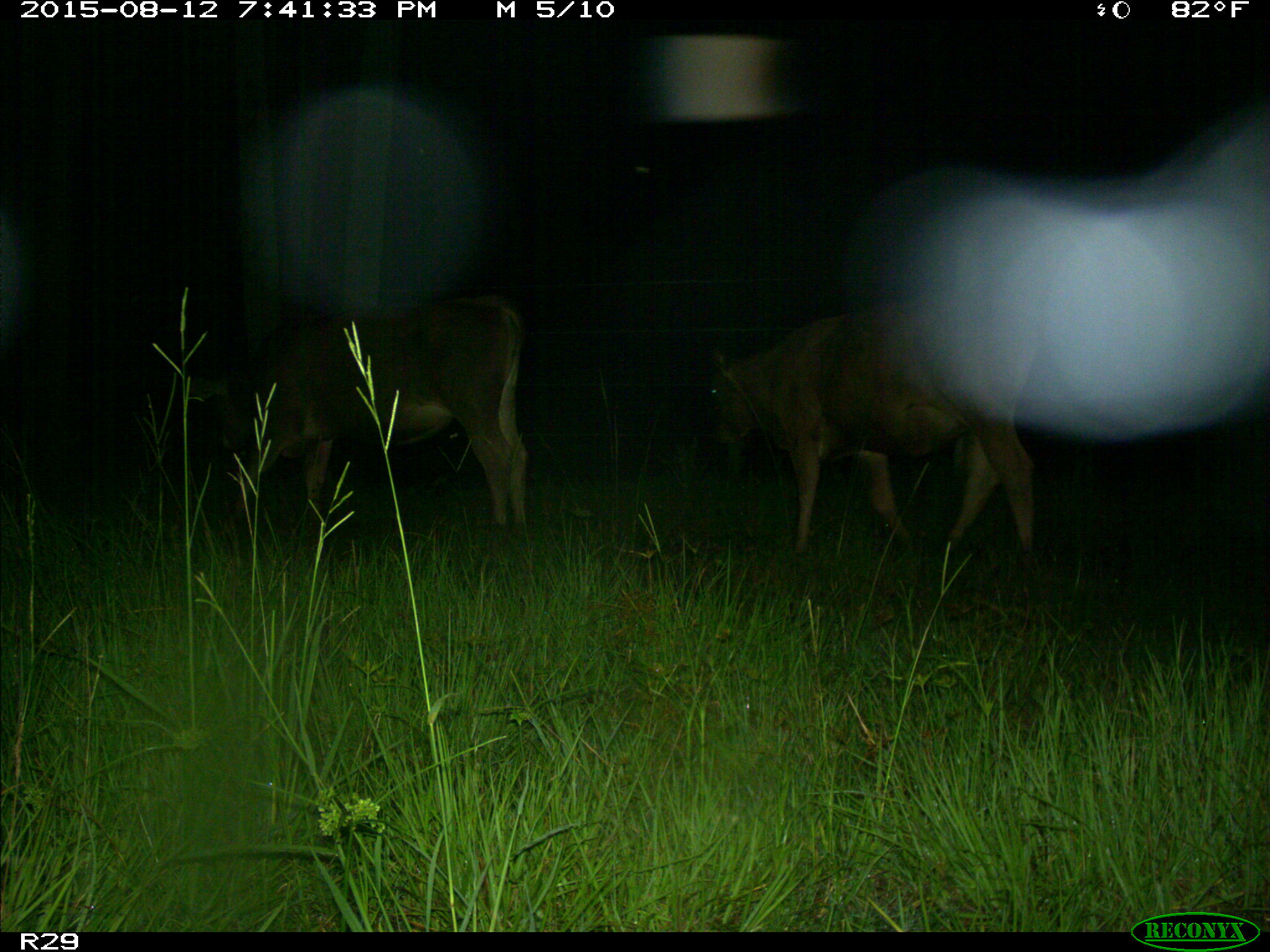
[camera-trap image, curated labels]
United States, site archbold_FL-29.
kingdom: Animalia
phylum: Chordata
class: Mammalia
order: Artiodactyla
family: Bovidae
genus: Bos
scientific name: Bos taurus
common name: domestic cow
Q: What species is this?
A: Bos taurus (domestic cow).